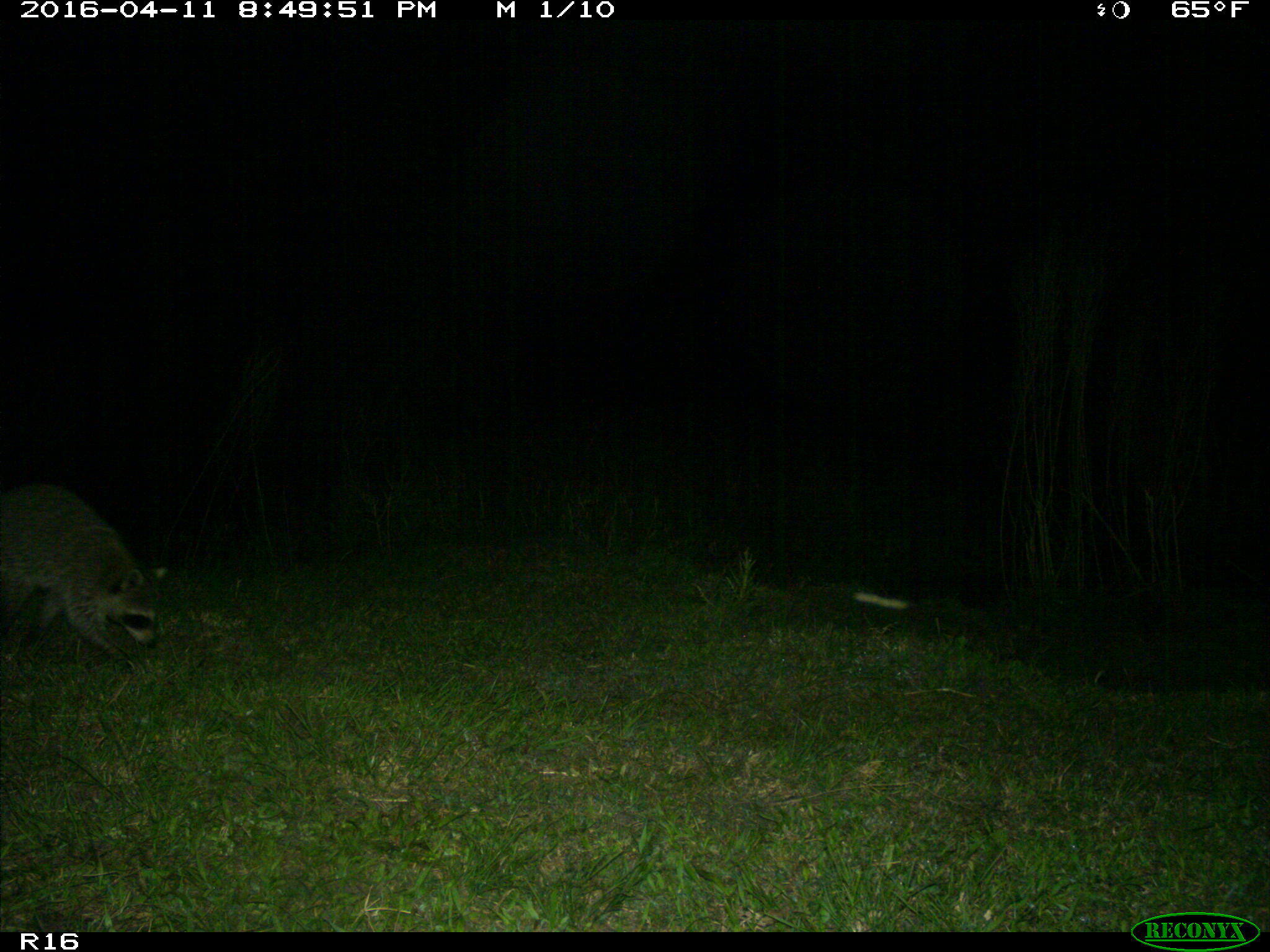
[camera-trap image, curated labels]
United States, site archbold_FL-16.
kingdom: Animalia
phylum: Chordata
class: Mammalia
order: Carnivora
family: Procyonidae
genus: Procyon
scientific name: Procyon lotor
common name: common raccoon